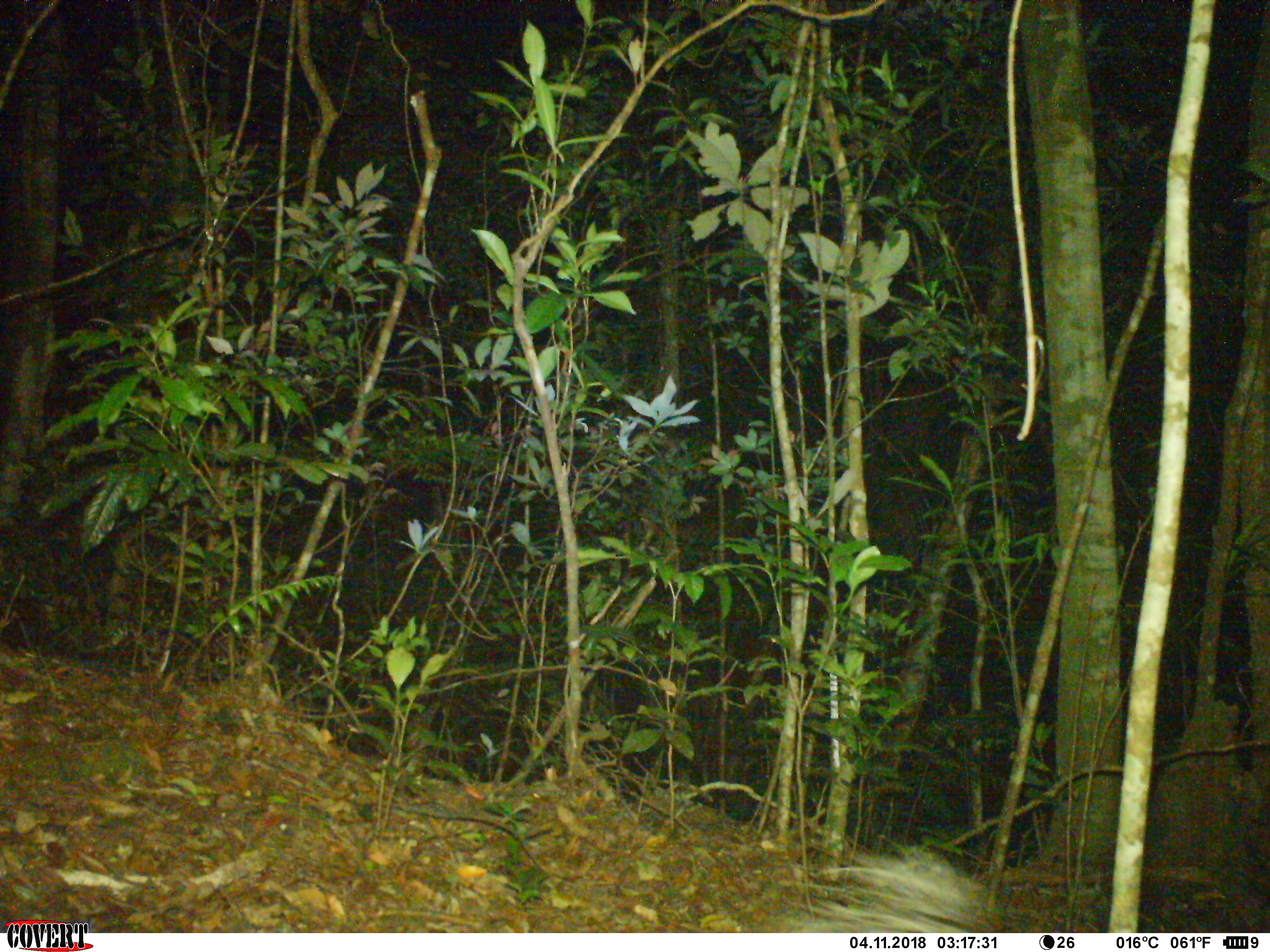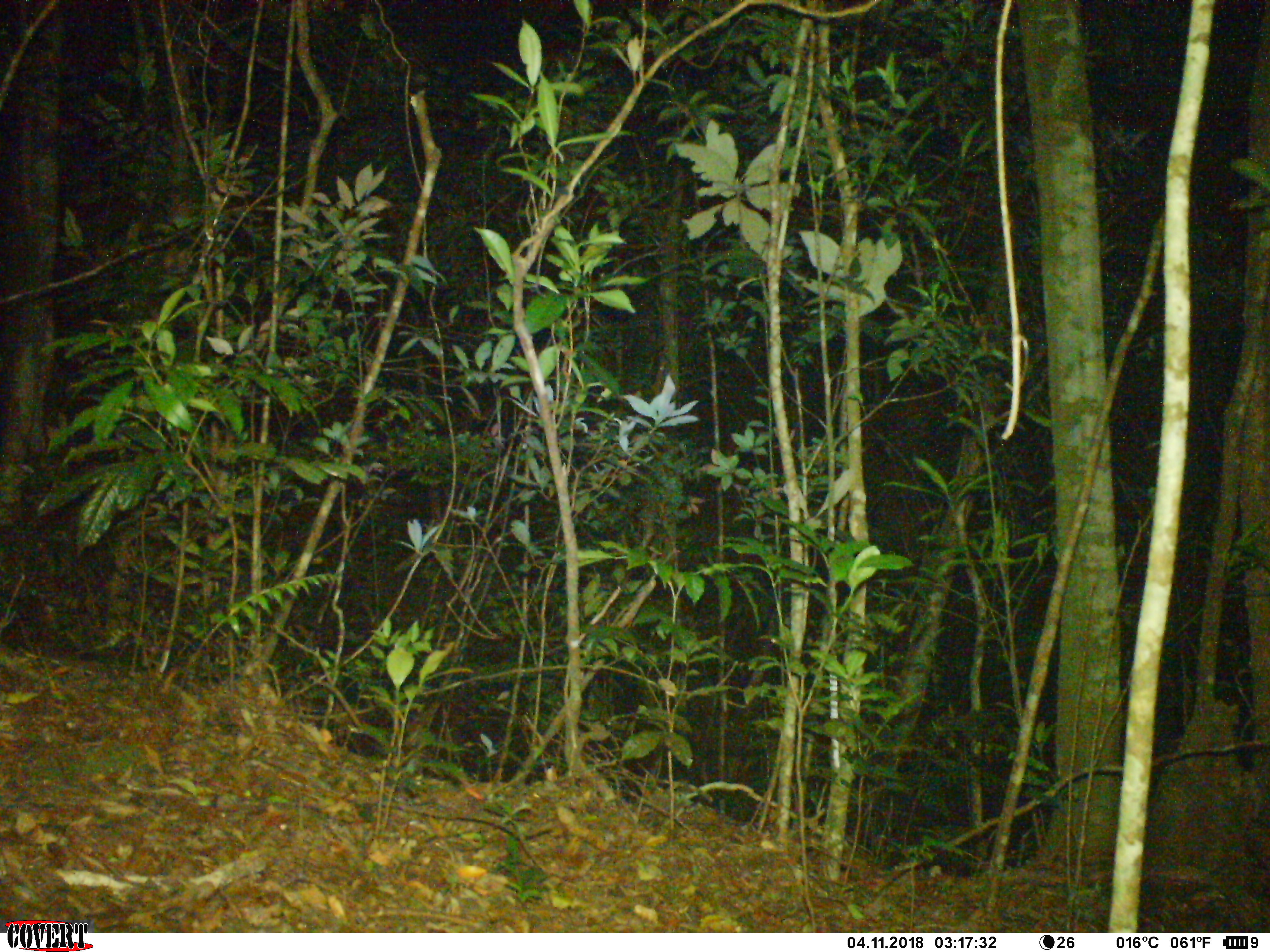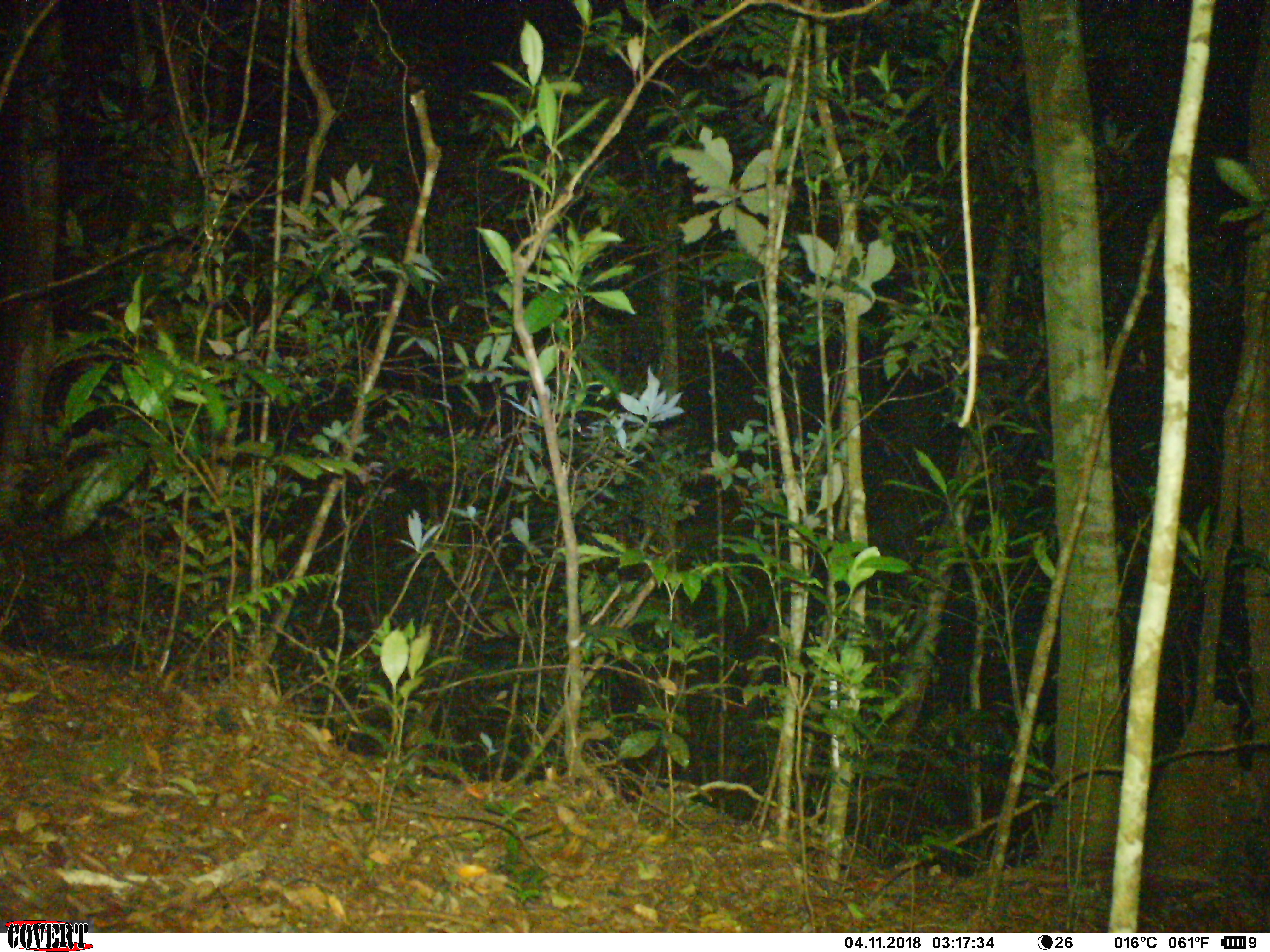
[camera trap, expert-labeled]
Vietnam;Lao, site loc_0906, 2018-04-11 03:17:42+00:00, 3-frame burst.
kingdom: Animalia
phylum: Chordata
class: Mammalia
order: Rodentia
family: Hystricidae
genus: Hystrix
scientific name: Hystrix brachyura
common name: malayan porcupine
Malayan porcupine (Hystrix brachyura). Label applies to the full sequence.